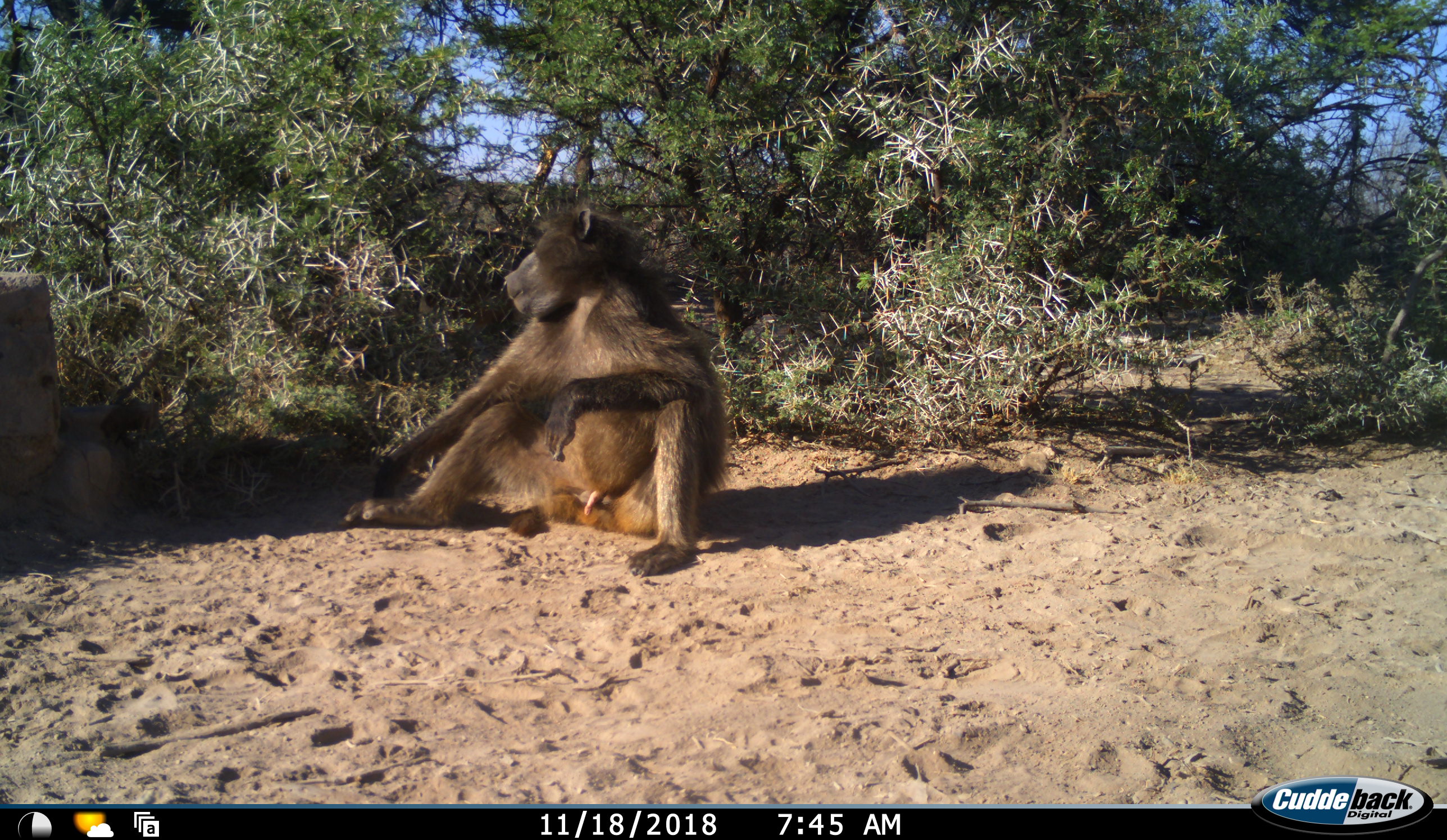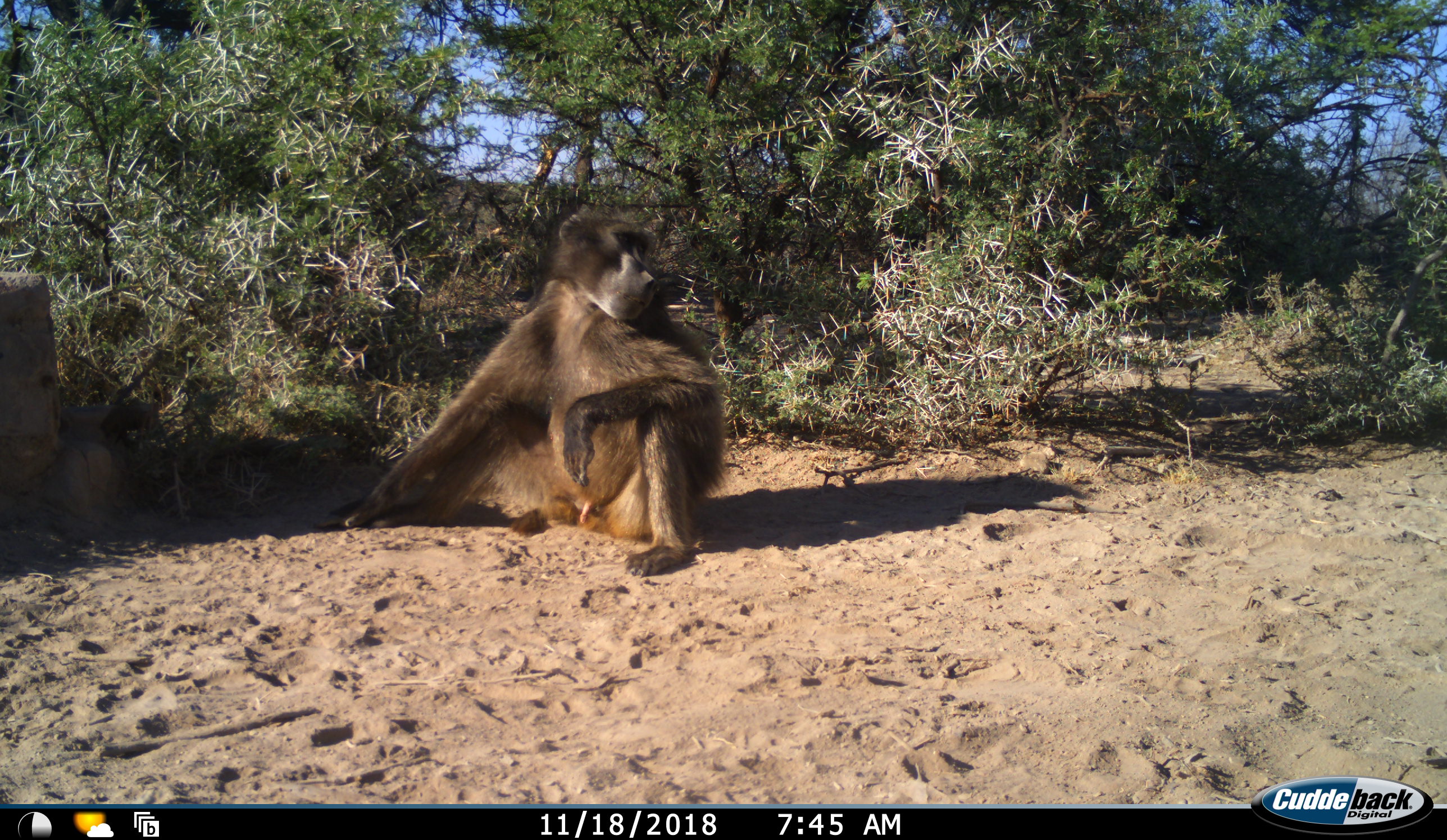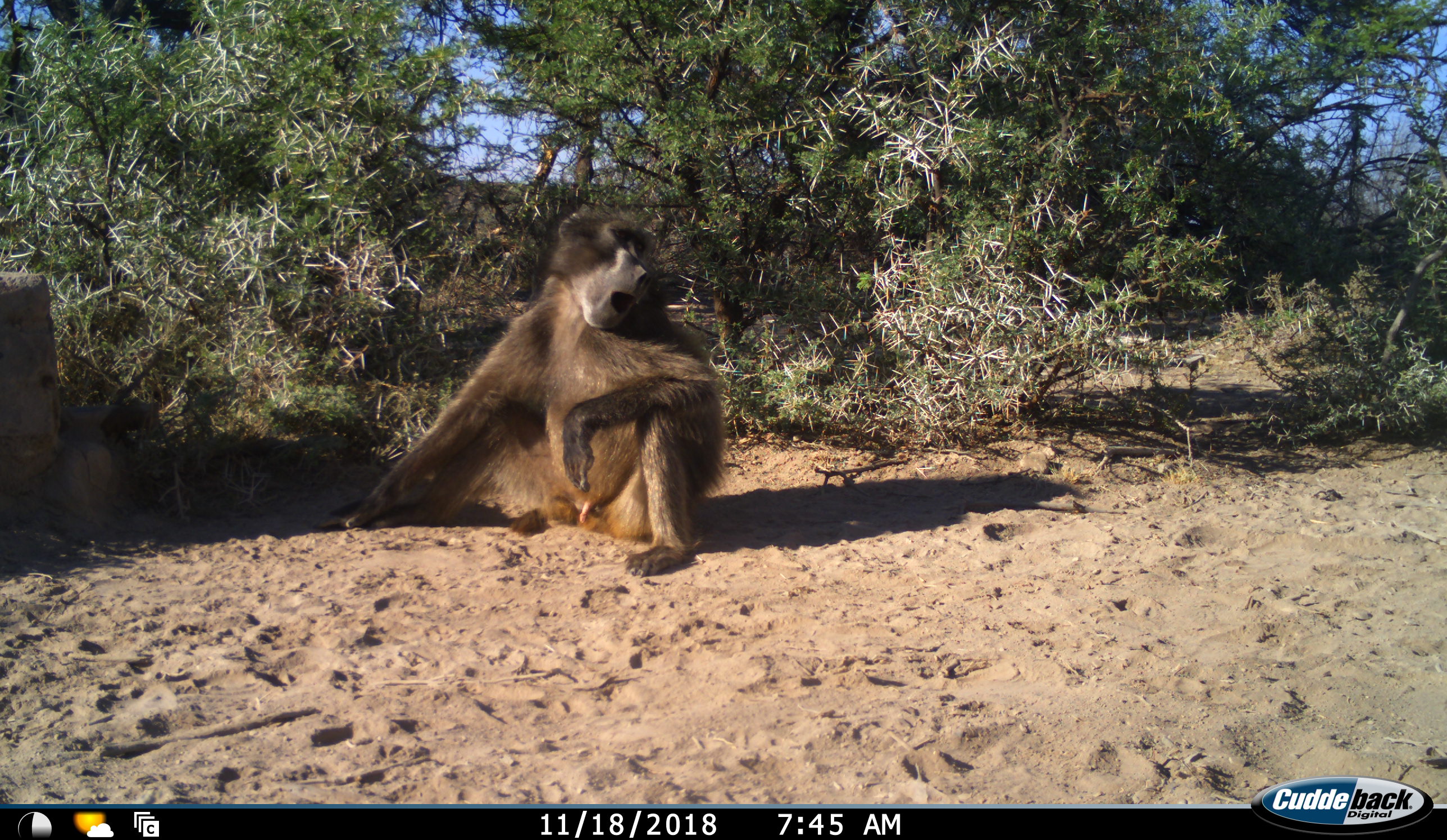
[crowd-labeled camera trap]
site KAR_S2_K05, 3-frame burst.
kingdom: Animalia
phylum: Chordata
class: Mammalia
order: Primates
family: Cercopithecidae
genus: Papio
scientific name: Papio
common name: baboon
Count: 1.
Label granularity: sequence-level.